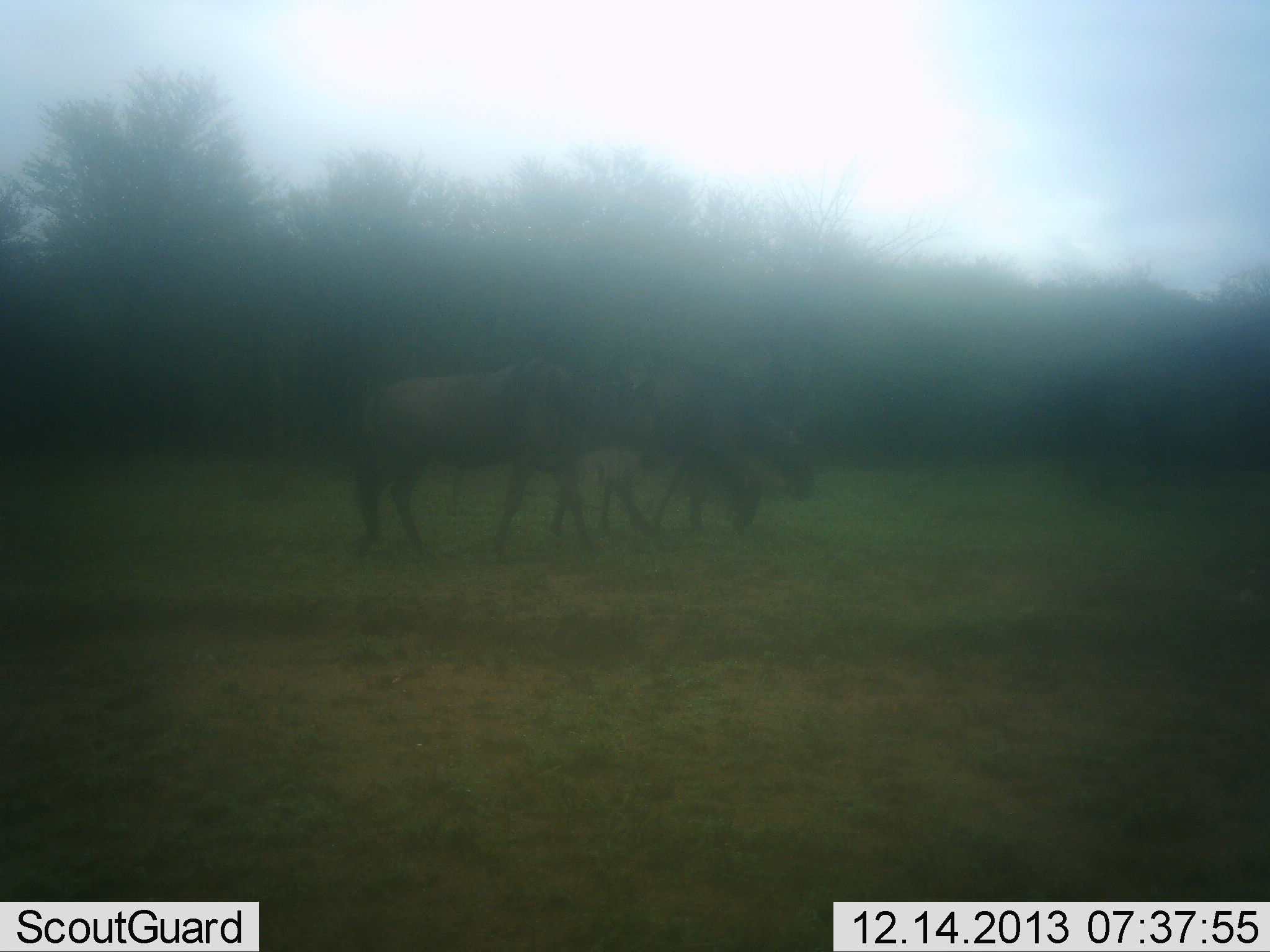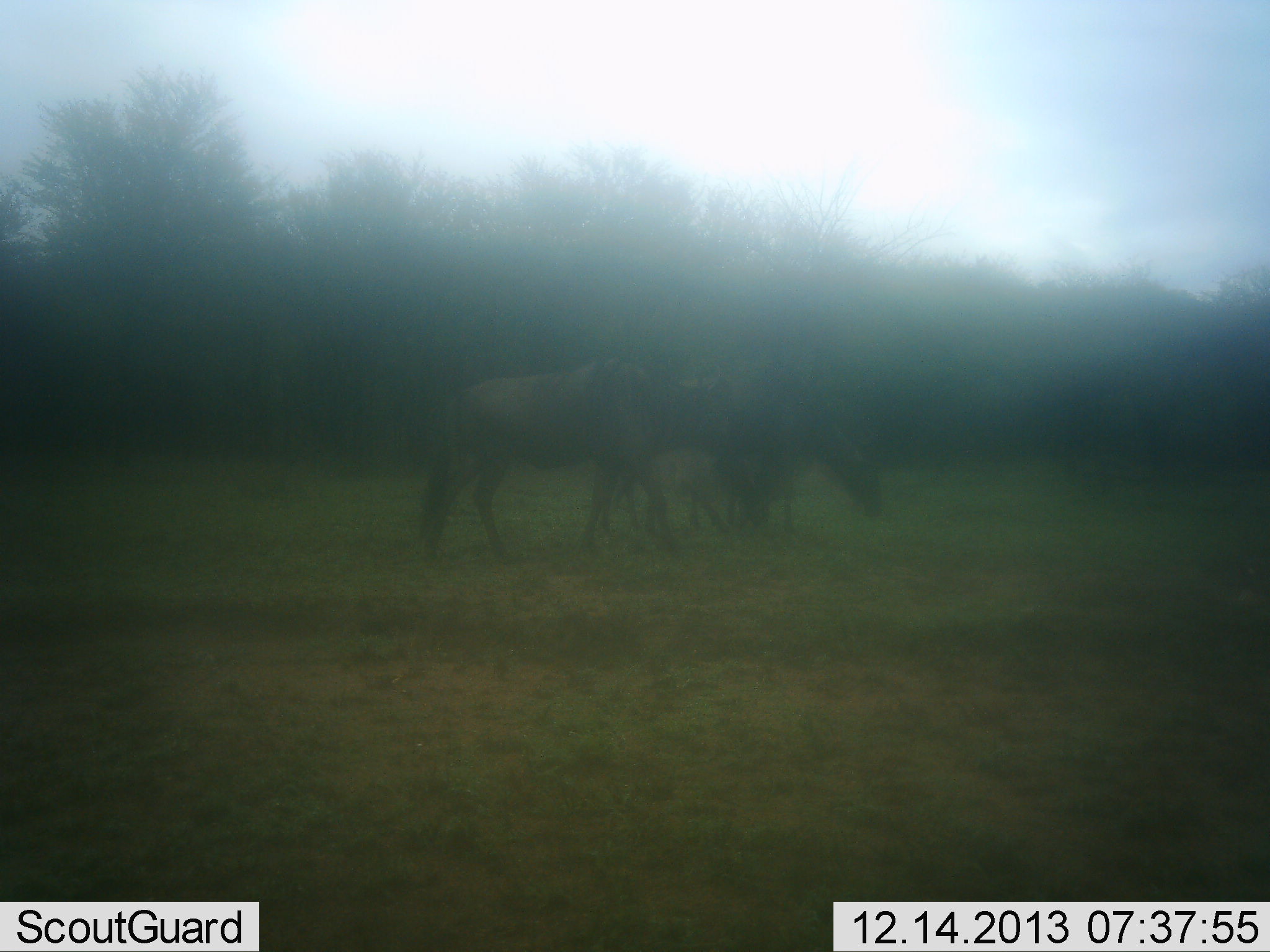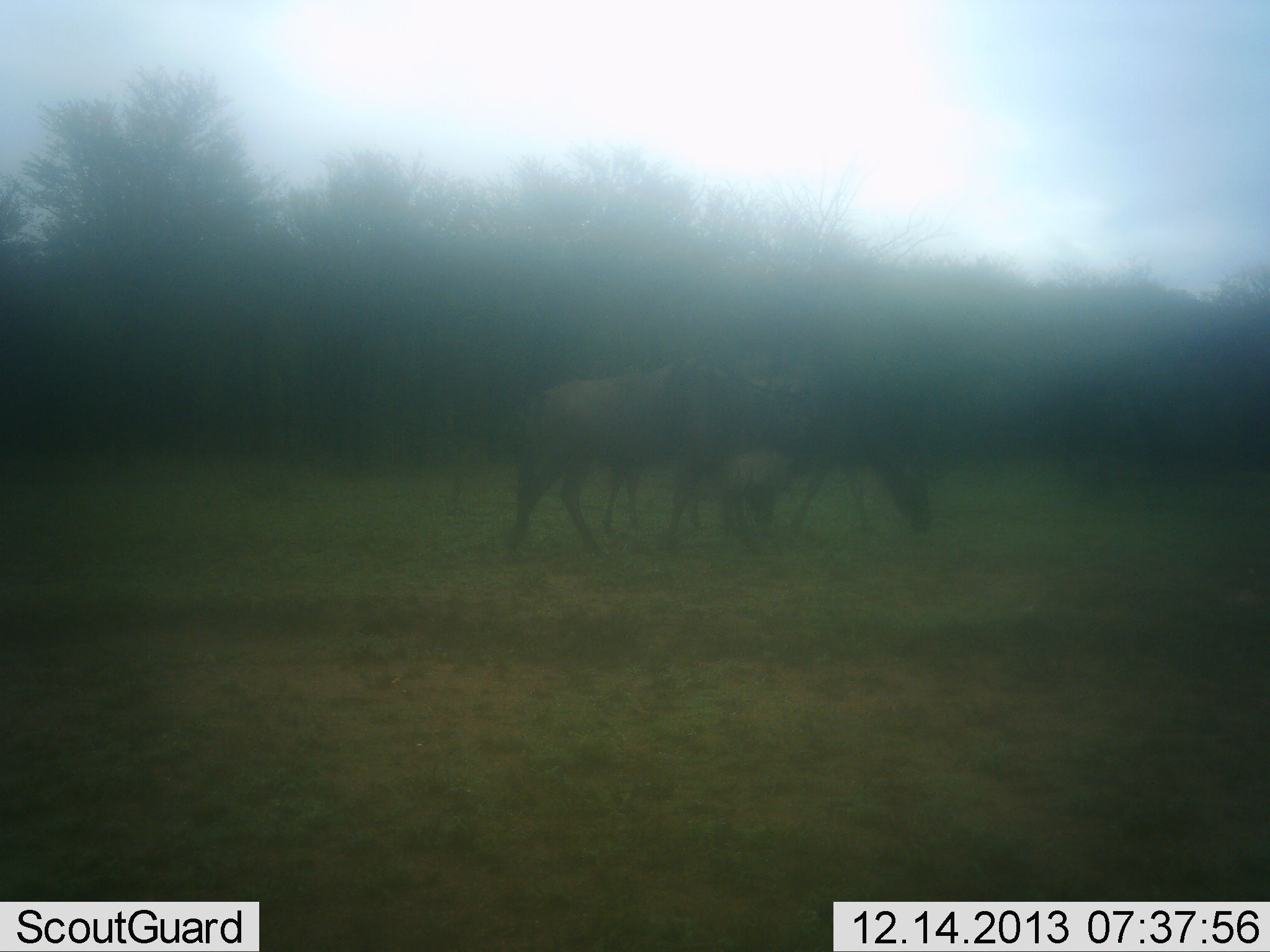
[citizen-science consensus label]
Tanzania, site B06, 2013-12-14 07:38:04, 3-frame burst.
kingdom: Animalia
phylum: Chordata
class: Mammalia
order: Artiodactyla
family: Bovidae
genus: Connochaetes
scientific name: Connochaetes taurinus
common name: blue wildebeest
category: wildebeest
Wildebeest (blue wildebeest) (Connochaetes taurinus), count 3. Behavior (volunteer vote fractions): standing 0%, resting 0%, moving 80%, interacting 0%. Young present (vote fraction): 10%. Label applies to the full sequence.